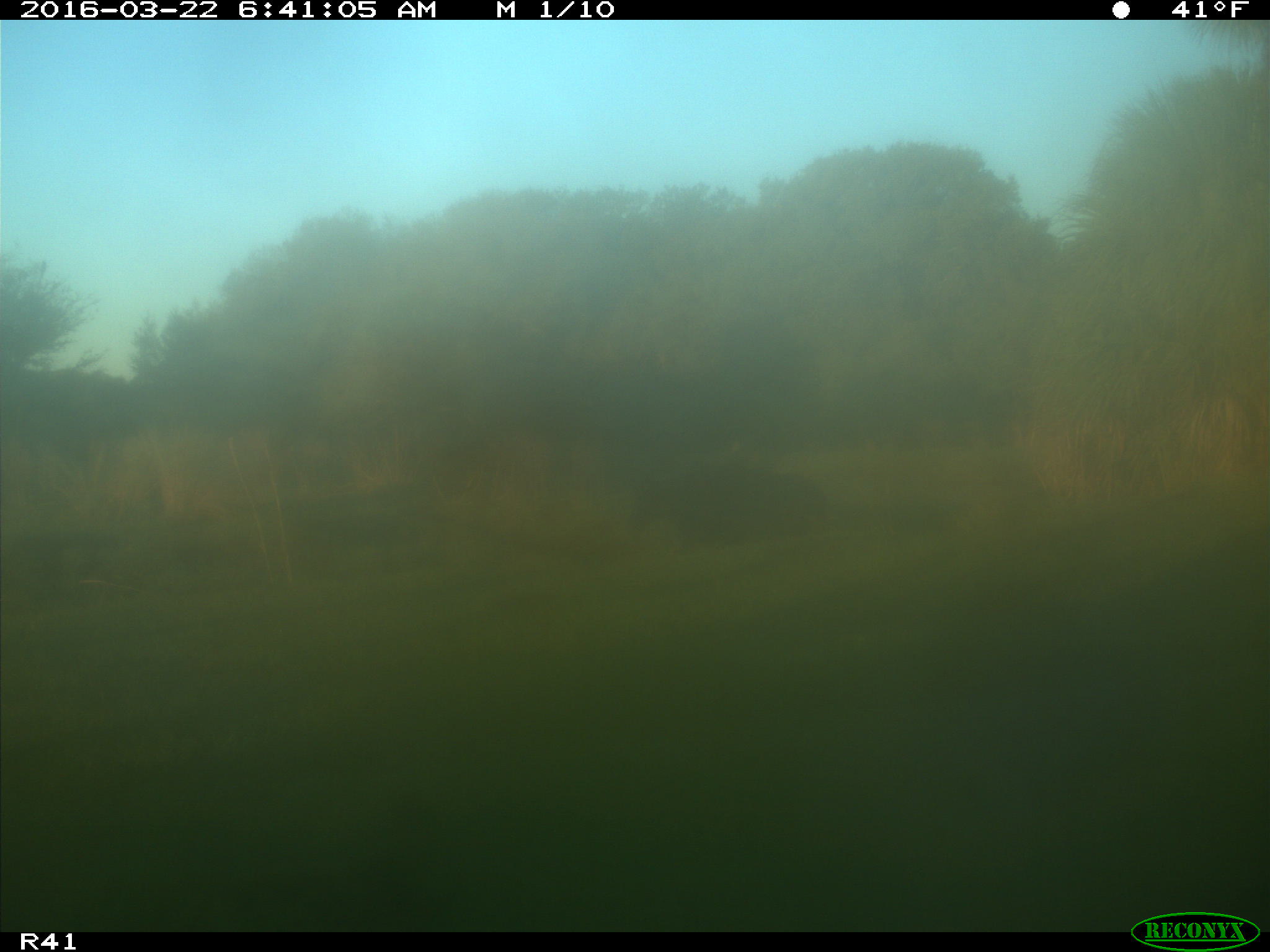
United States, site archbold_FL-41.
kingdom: Animalia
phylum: Chordata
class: Mammalia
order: Artiodactyla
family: Bovidae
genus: Bos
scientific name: Bos taurus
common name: domestic cow